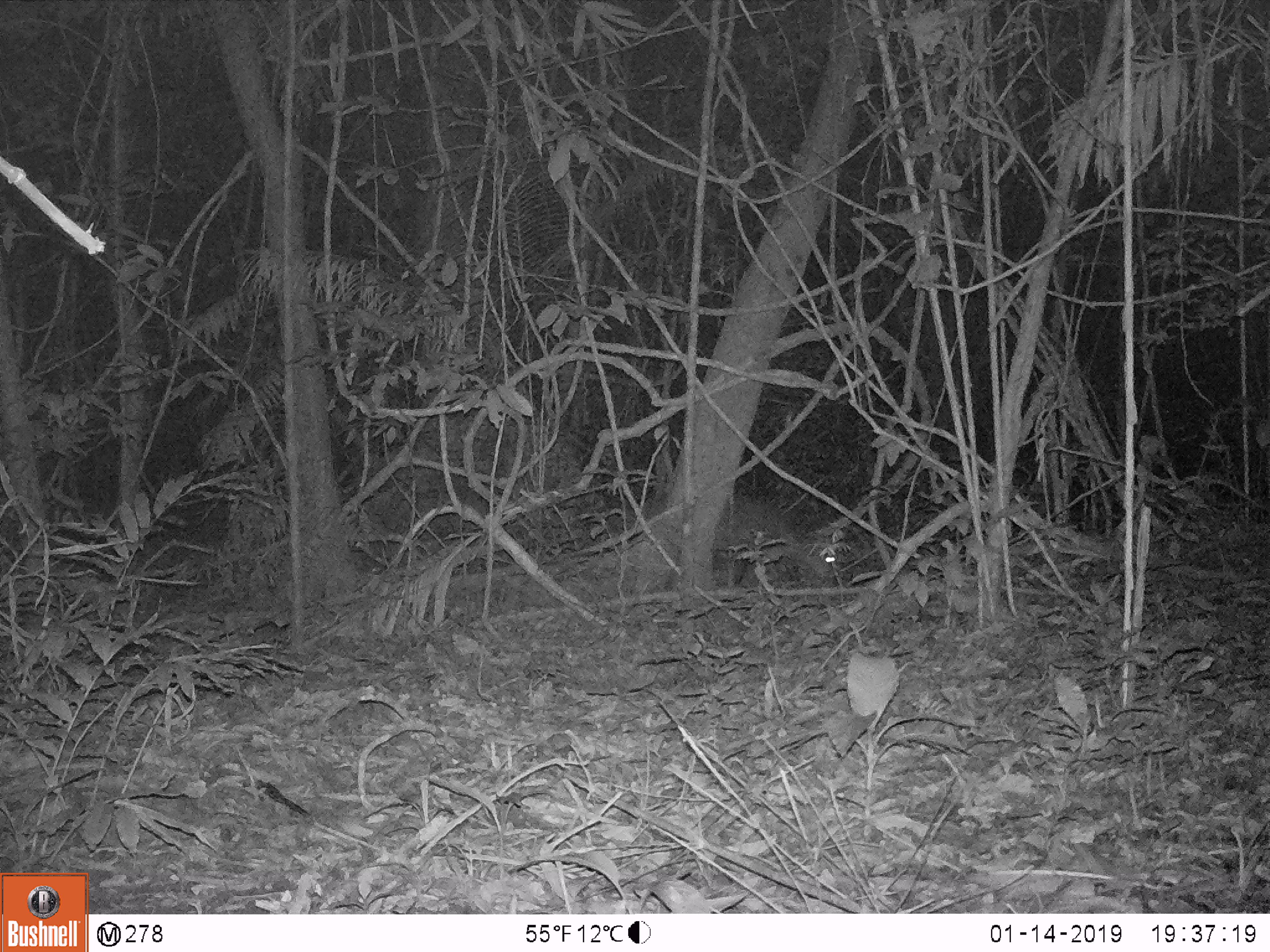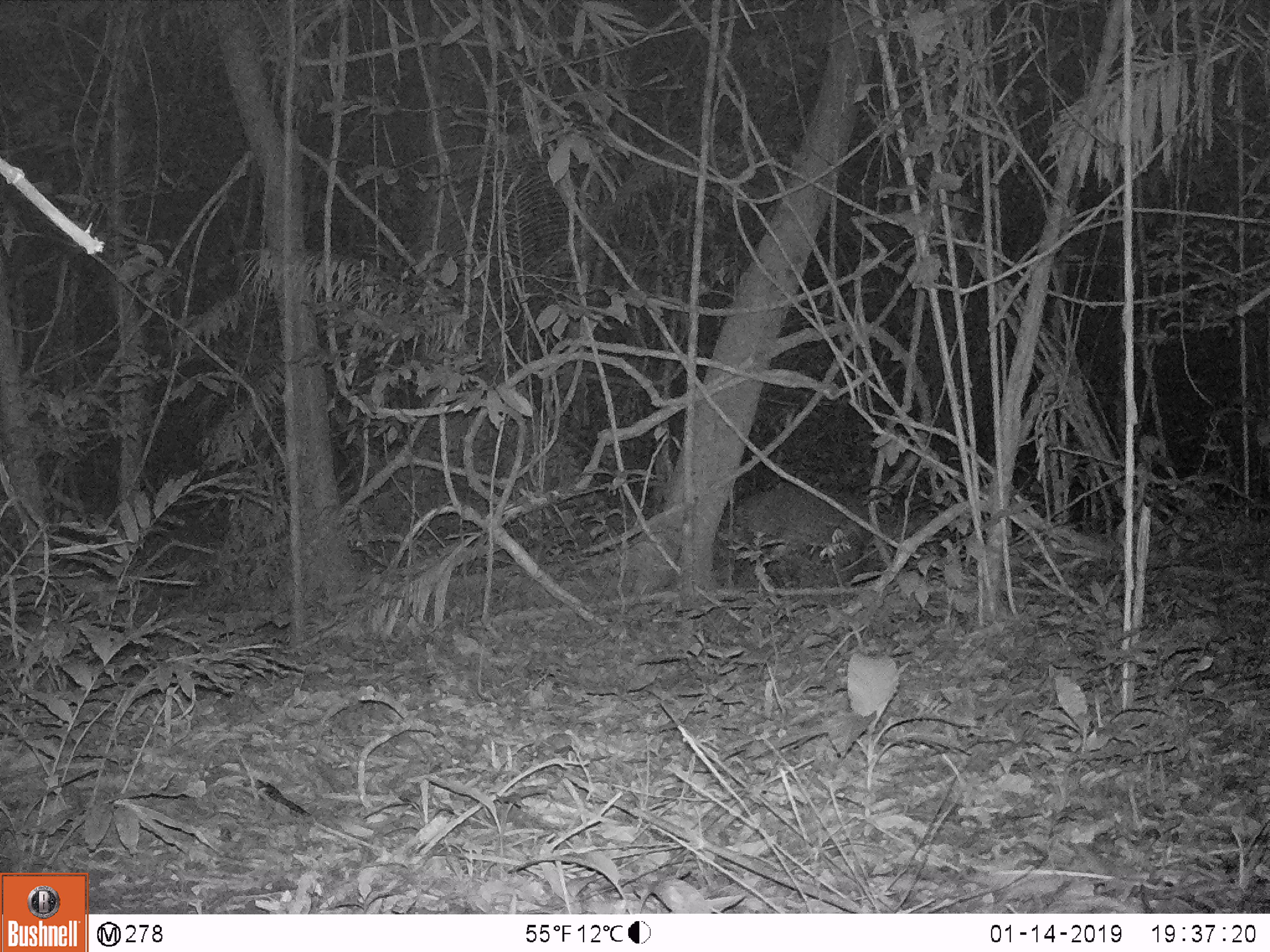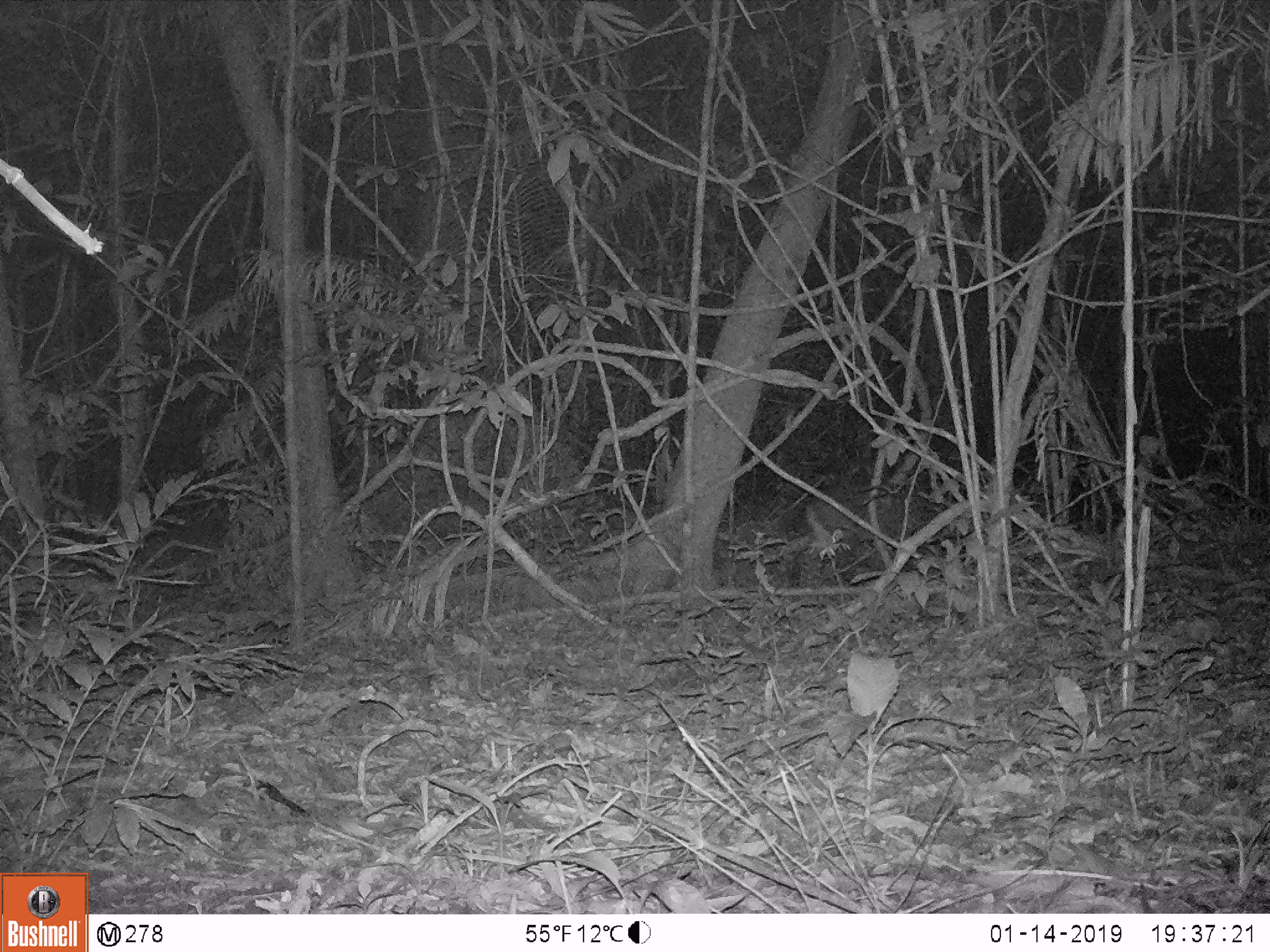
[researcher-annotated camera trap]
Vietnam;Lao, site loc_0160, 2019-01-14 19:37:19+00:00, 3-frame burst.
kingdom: Animalia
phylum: Chordata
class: Mammalia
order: Artiodactyla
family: Cervidae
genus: Muntiacus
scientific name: Muntiacus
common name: muntjacs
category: unidentified muntjac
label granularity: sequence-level